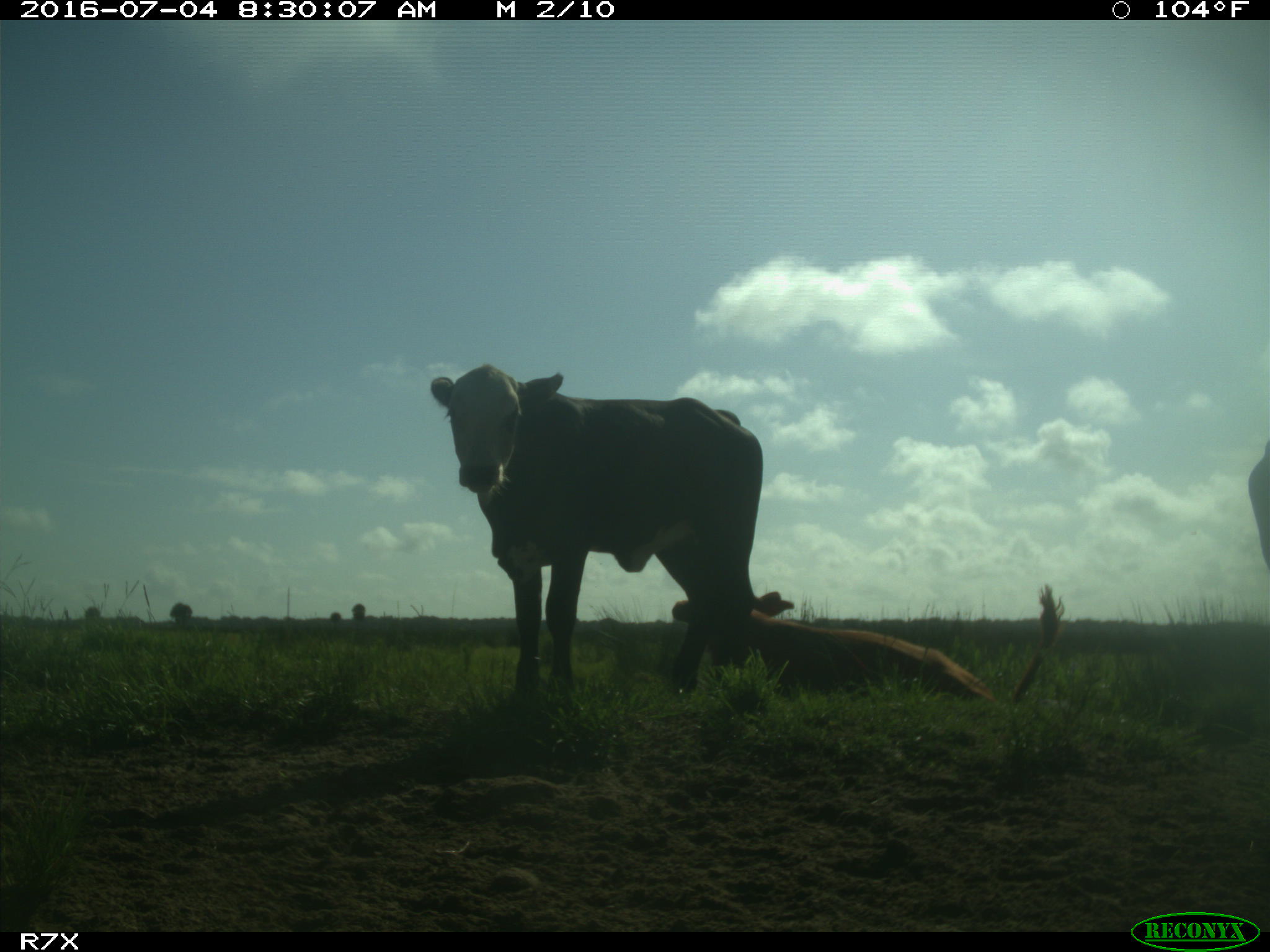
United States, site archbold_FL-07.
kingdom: Animalia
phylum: Chordata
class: Mammalia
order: Artiodactyla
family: Bovidae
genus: Bos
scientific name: Bos taurus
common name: domestic cow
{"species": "Bos taurus (domestic cow)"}